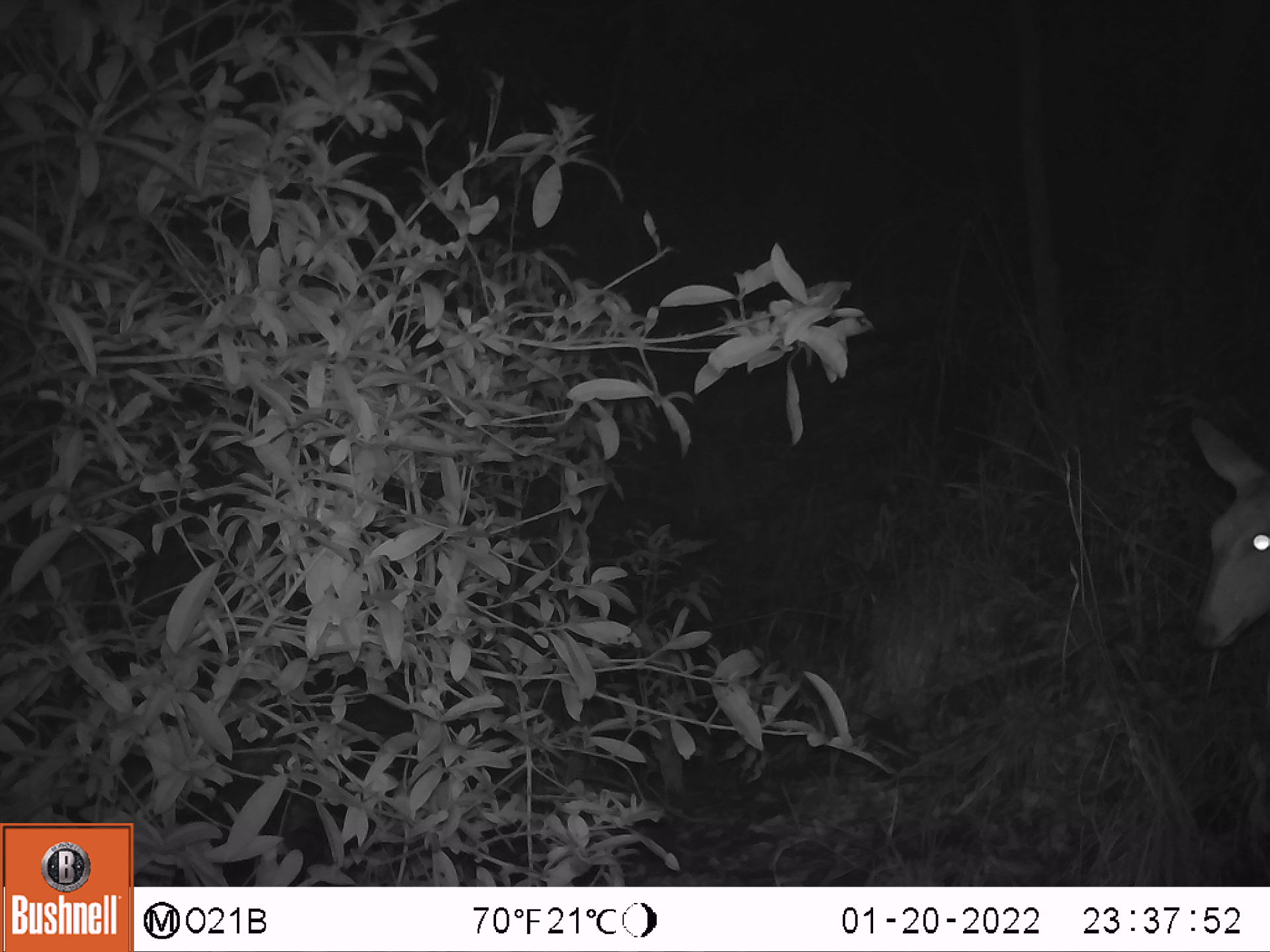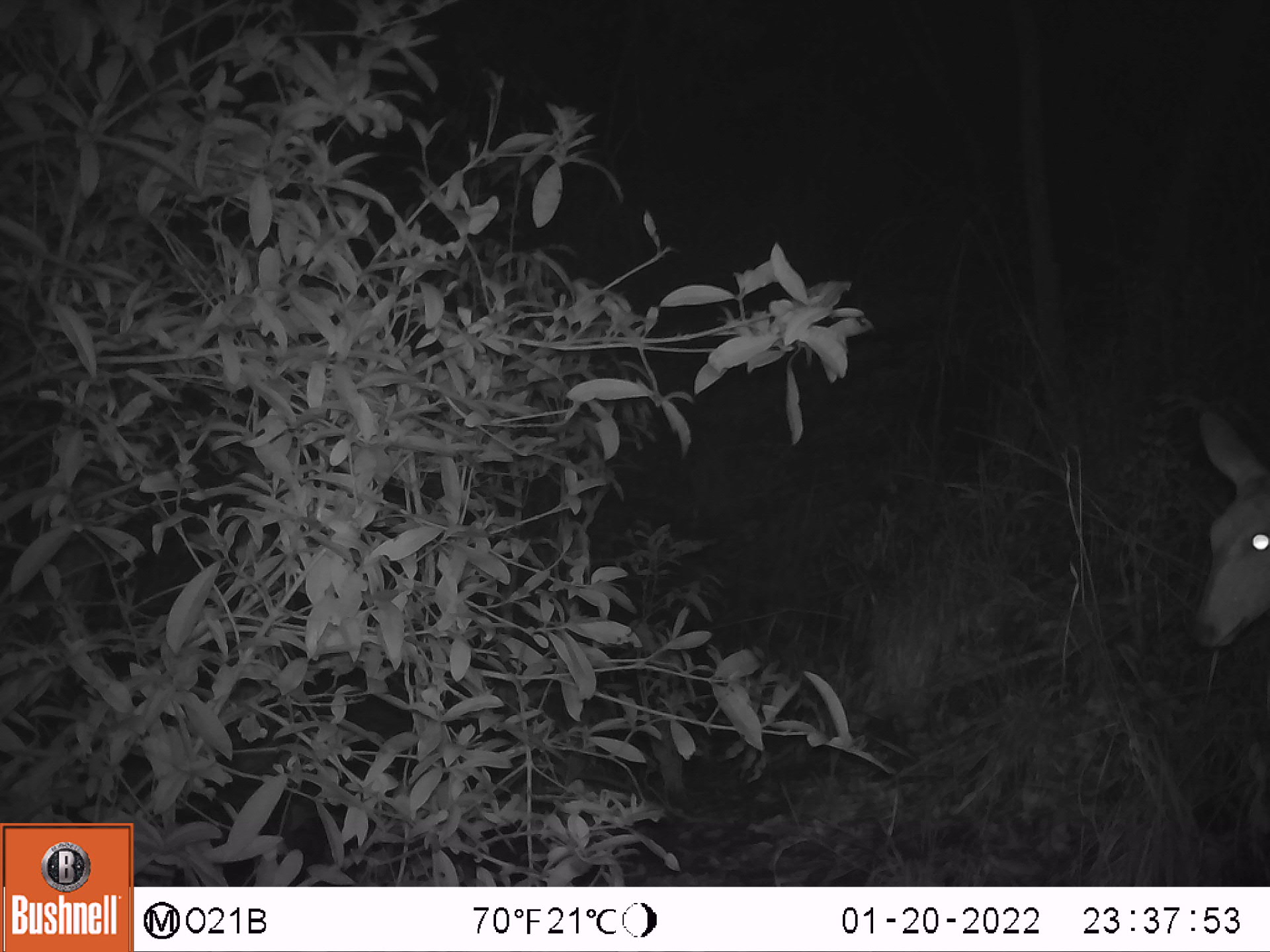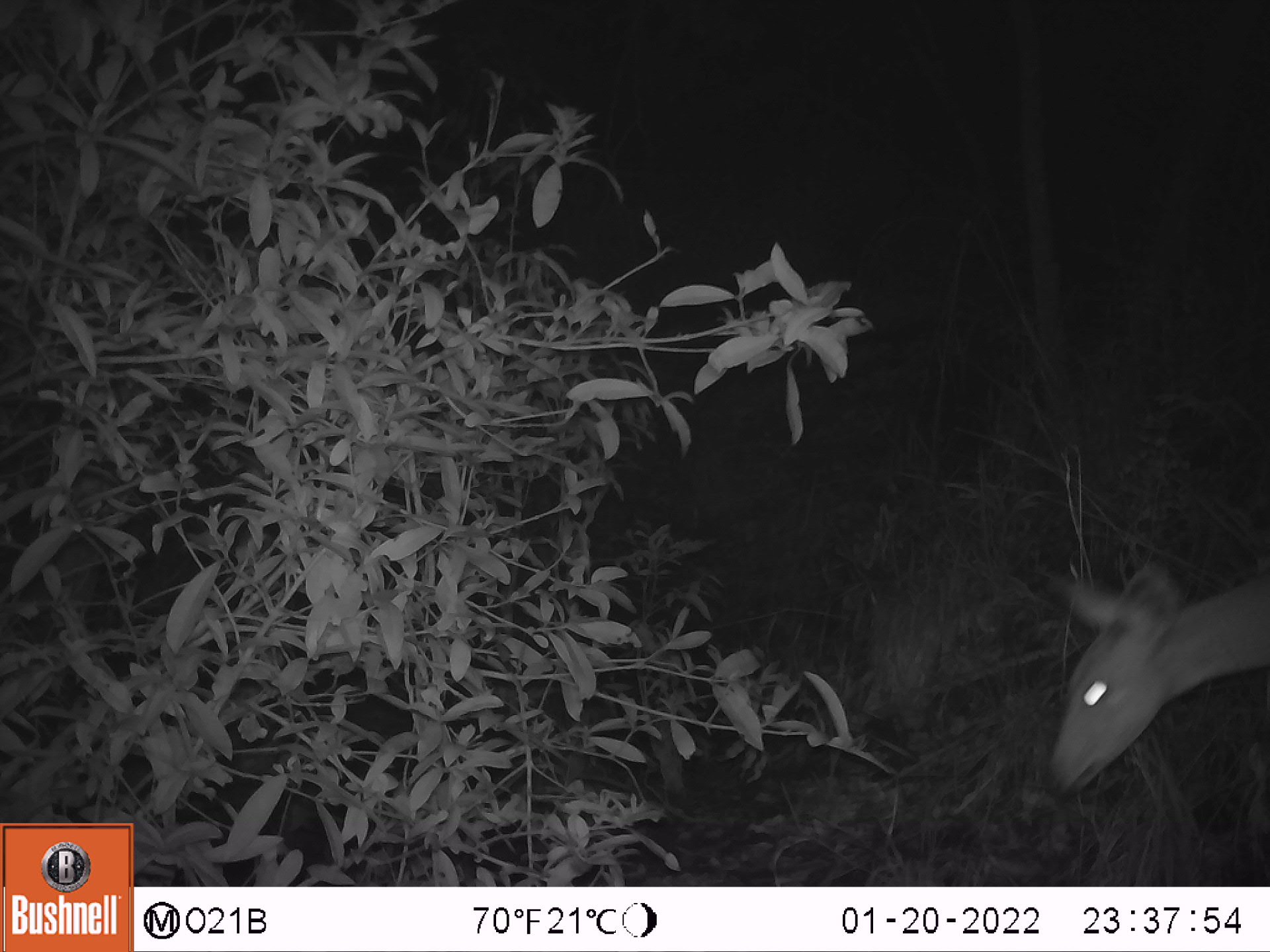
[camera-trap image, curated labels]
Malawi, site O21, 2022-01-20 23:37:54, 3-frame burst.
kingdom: Animalia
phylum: Chordata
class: Mammalia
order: Artiodactyla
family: Bovidae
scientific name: Antilopinae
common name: small antelope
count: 1